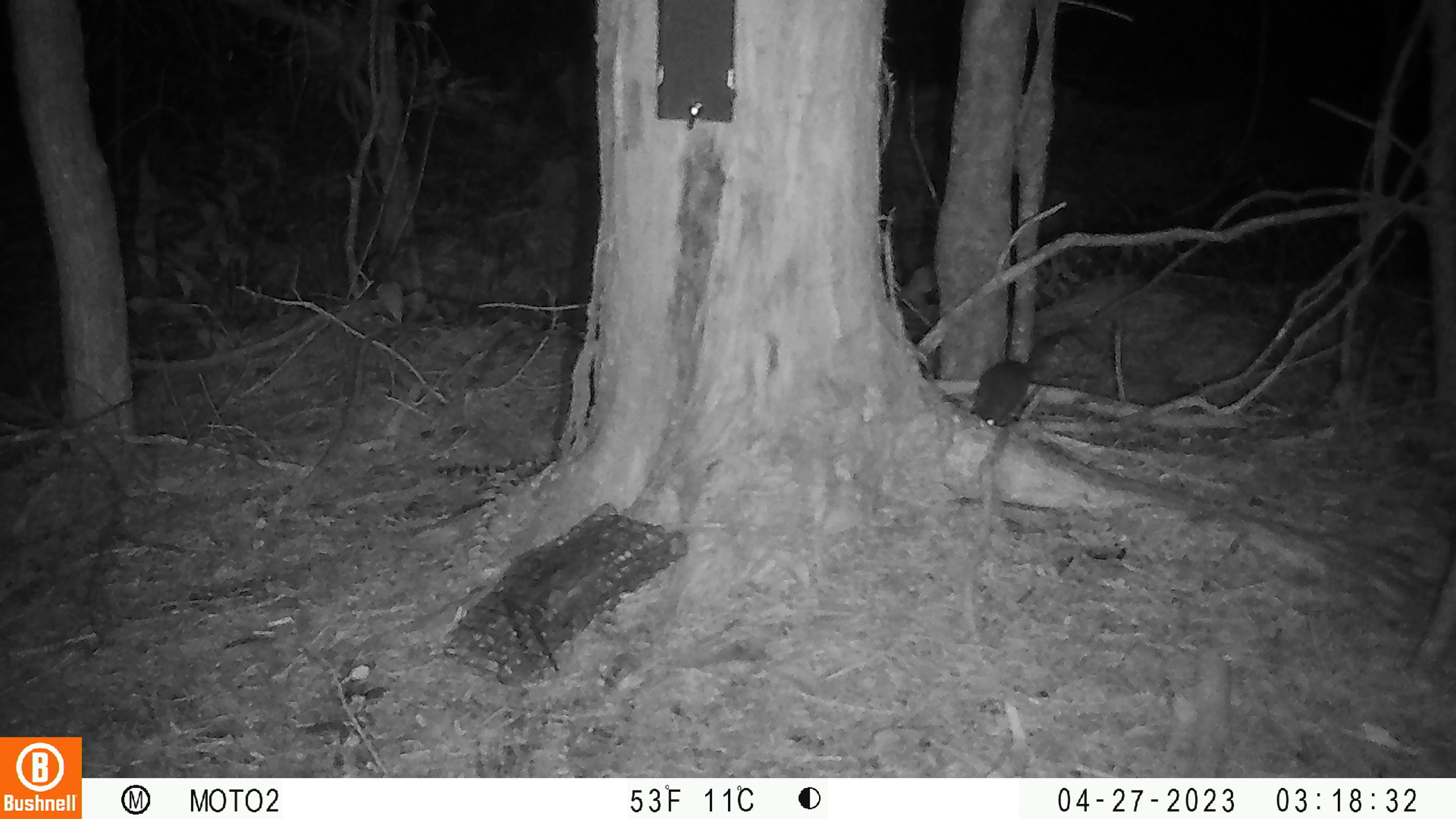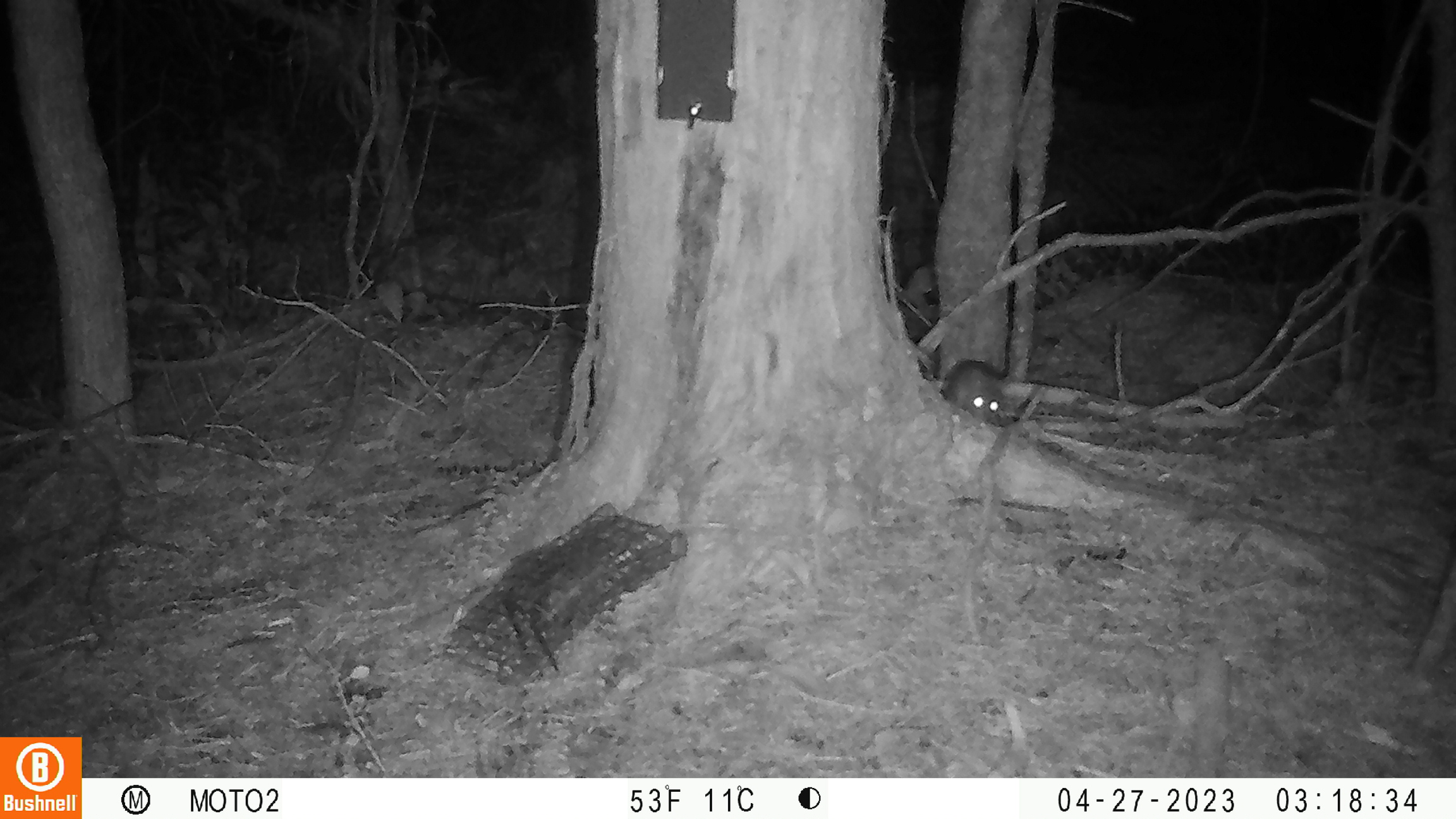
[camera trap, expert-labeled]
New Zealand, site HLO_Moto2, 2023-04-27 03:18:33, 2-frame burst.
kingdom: Animalia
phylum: Chordata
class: Mammalia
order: Rodentia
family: Muridae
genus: Rattus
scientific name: Rattus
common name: rat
Rat (Rattus).